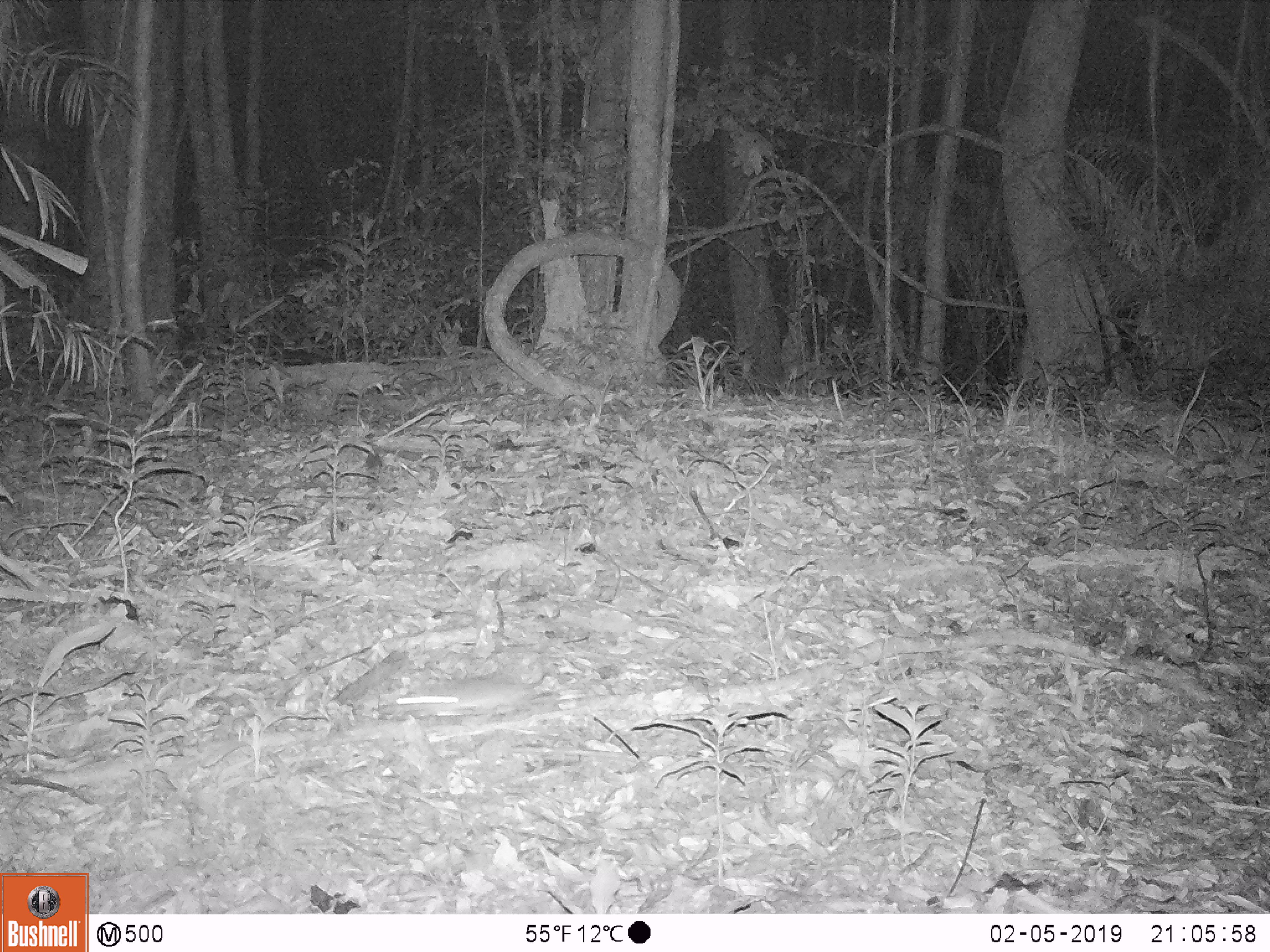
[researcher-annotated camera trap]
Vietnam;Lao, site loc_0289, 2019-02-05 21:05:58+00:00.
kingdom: Animalia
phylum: Chordata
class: Mammalia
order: Rodentia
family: Muridae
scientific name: Muridae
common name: old-world mice and rats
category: unidentified murid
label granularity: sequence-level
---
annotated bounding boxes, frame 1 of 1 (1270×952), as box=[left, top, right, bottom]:
unidentified murid: box=[392, 670, 550, 718]